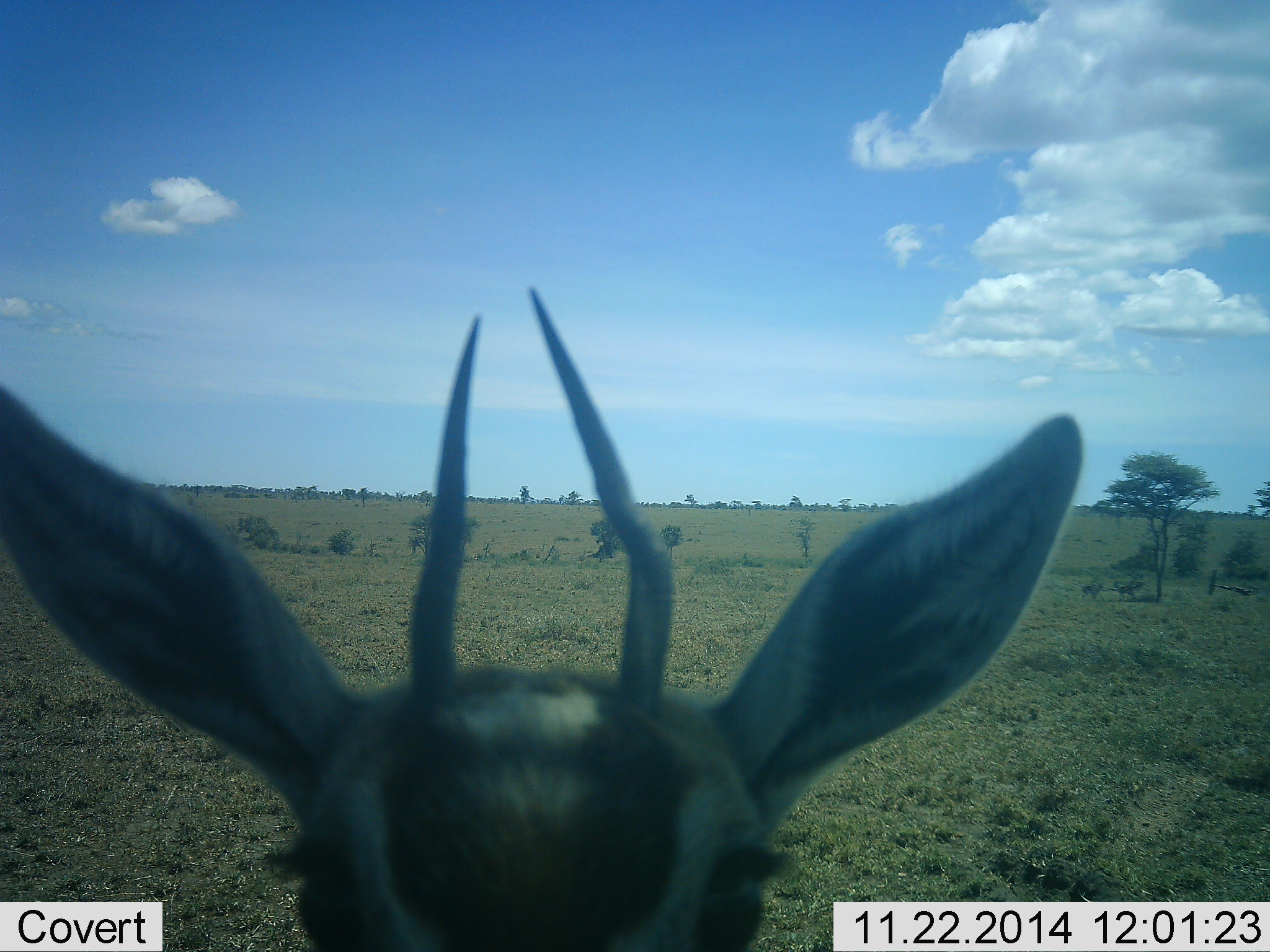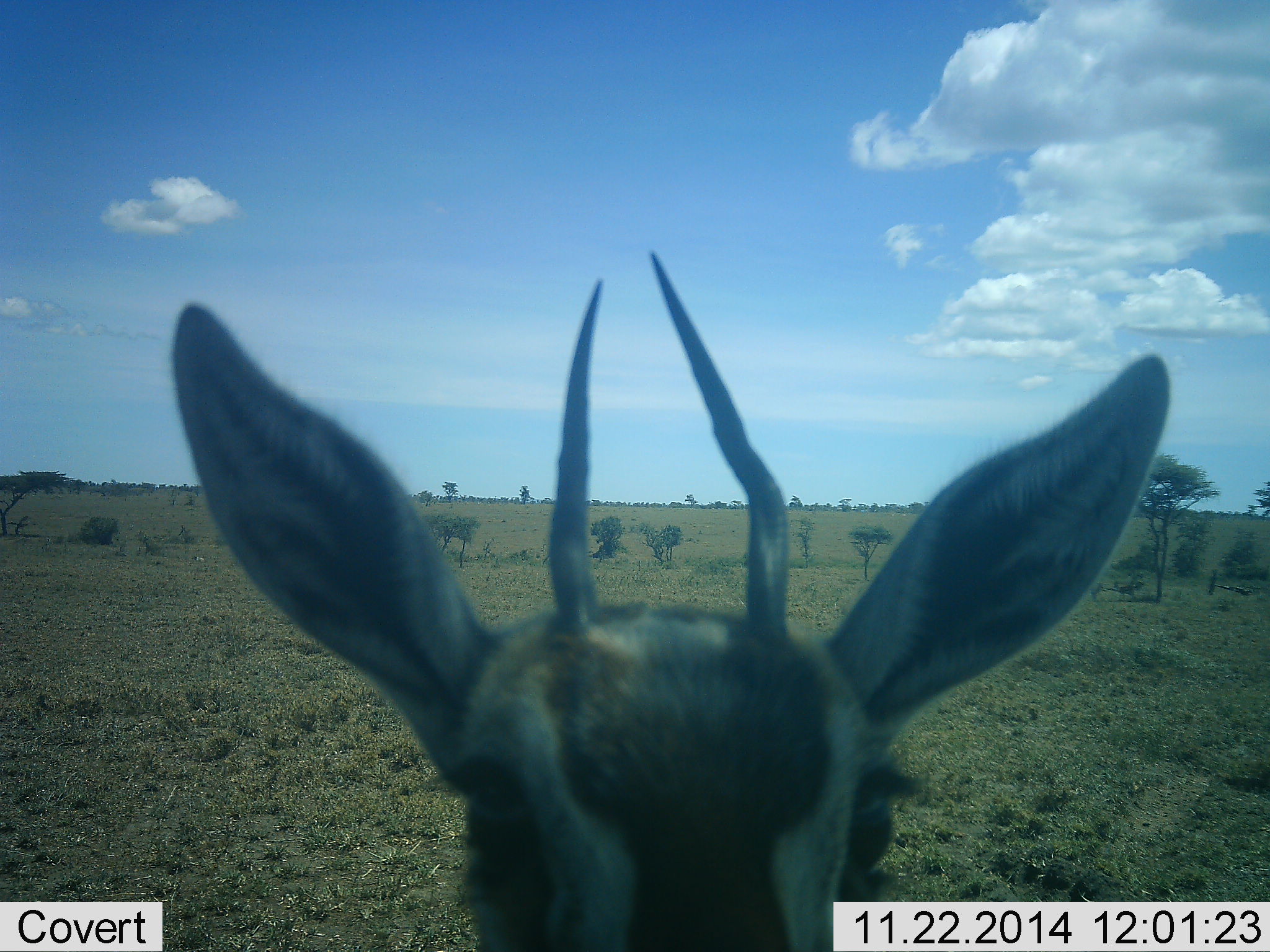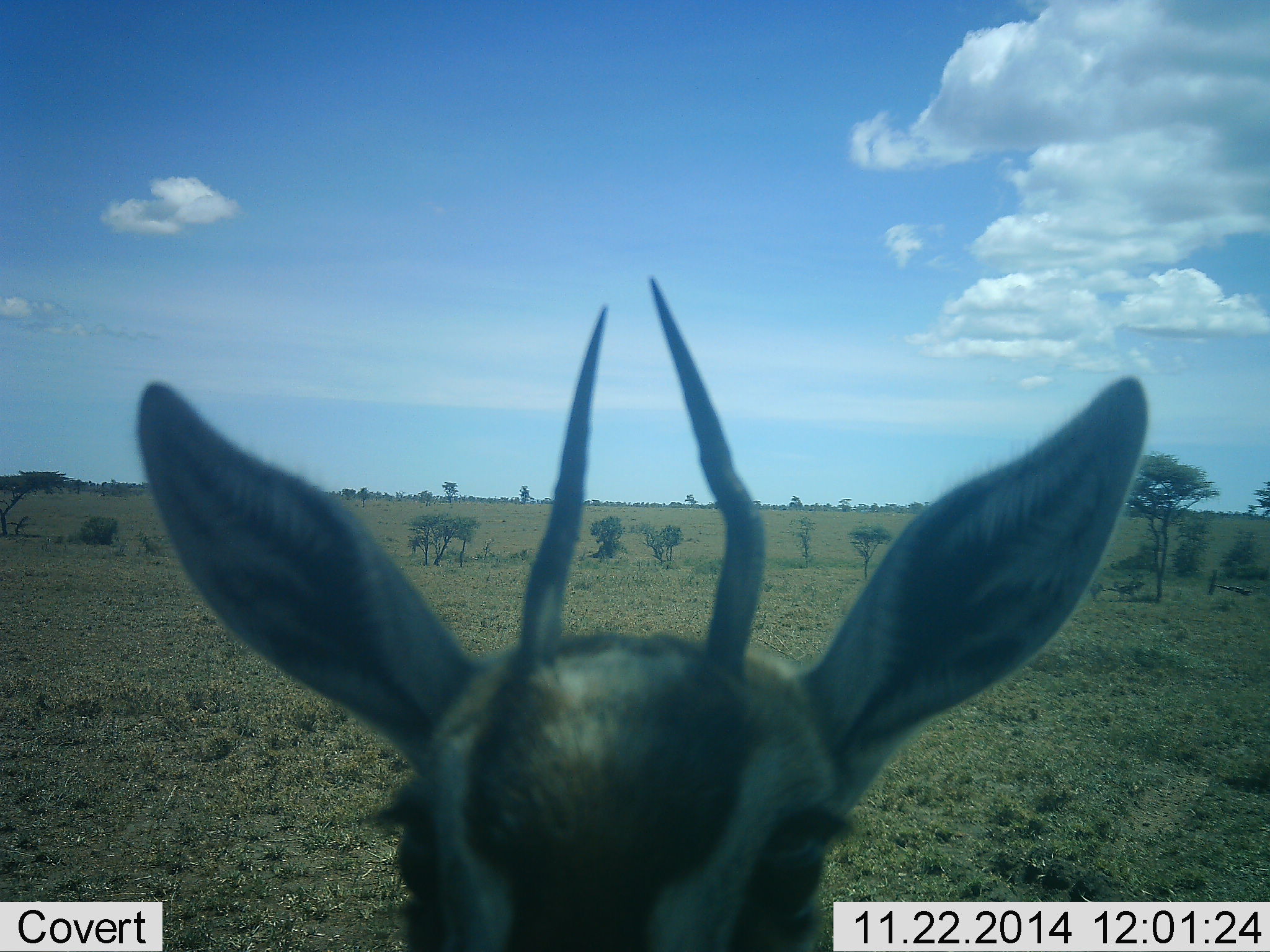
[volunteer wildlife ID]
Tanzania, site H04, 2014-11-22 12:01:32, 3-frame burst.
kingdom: Animalia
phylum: Chordata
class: Mammalia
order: Artiodactyla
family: Bovidae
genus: Eudorcas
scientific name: Eudorcas thomsonii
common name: thomson's gazelle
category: gazellethomsons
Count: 1.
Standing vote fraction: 90%.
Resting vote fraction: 0%.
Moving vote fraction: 0%.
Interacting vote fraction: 20%.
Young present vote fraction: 0%.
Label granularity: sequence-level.